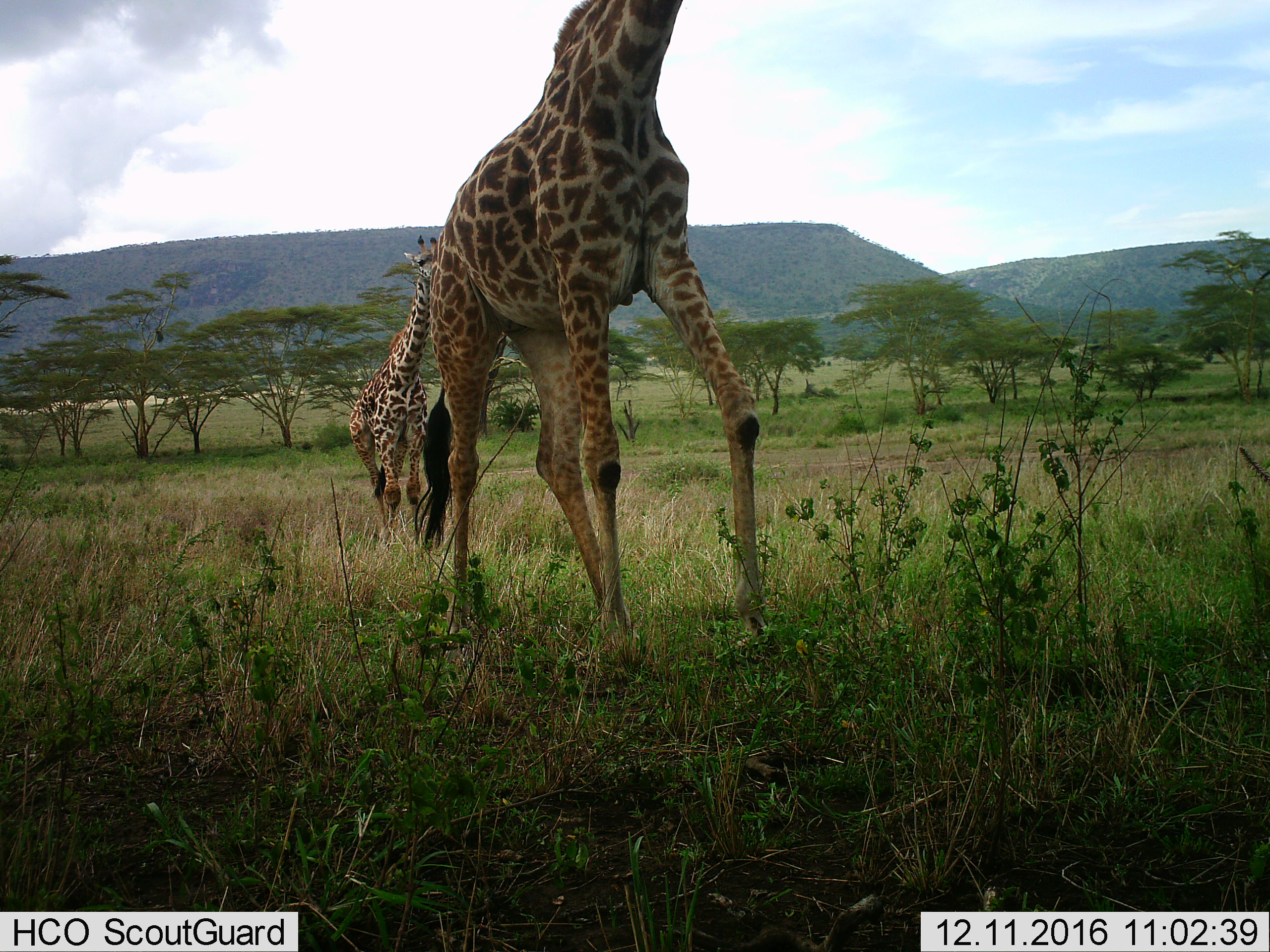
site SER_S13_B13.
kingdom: Animalia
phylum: Chordata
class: Mammalia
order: Artiodactyla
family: Giraffidae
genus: Giraffa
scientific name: Giraffa camelopardalis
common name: giraffe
Giraffe (Giraffa camelopardalis), count 2. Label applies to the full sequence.